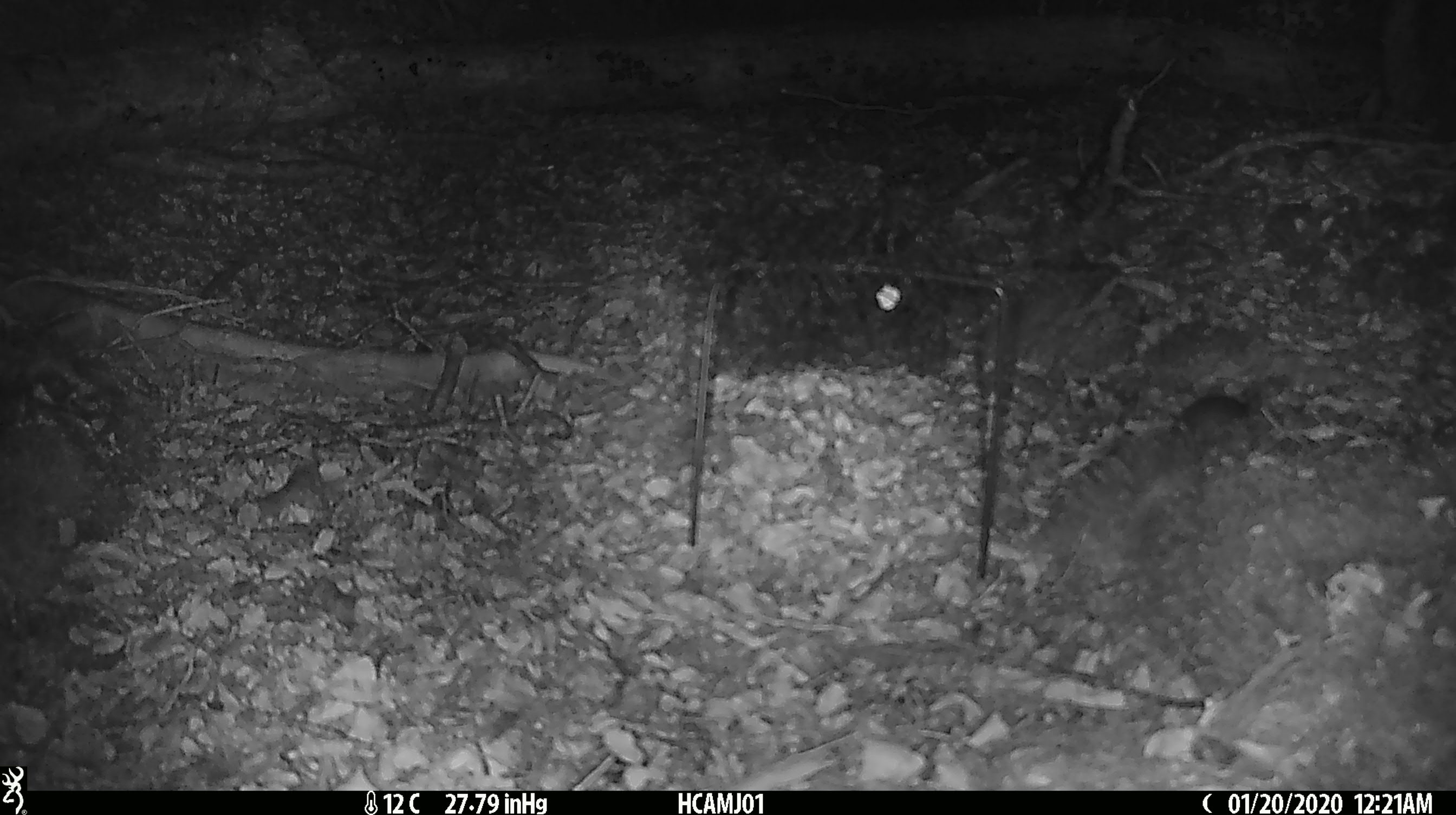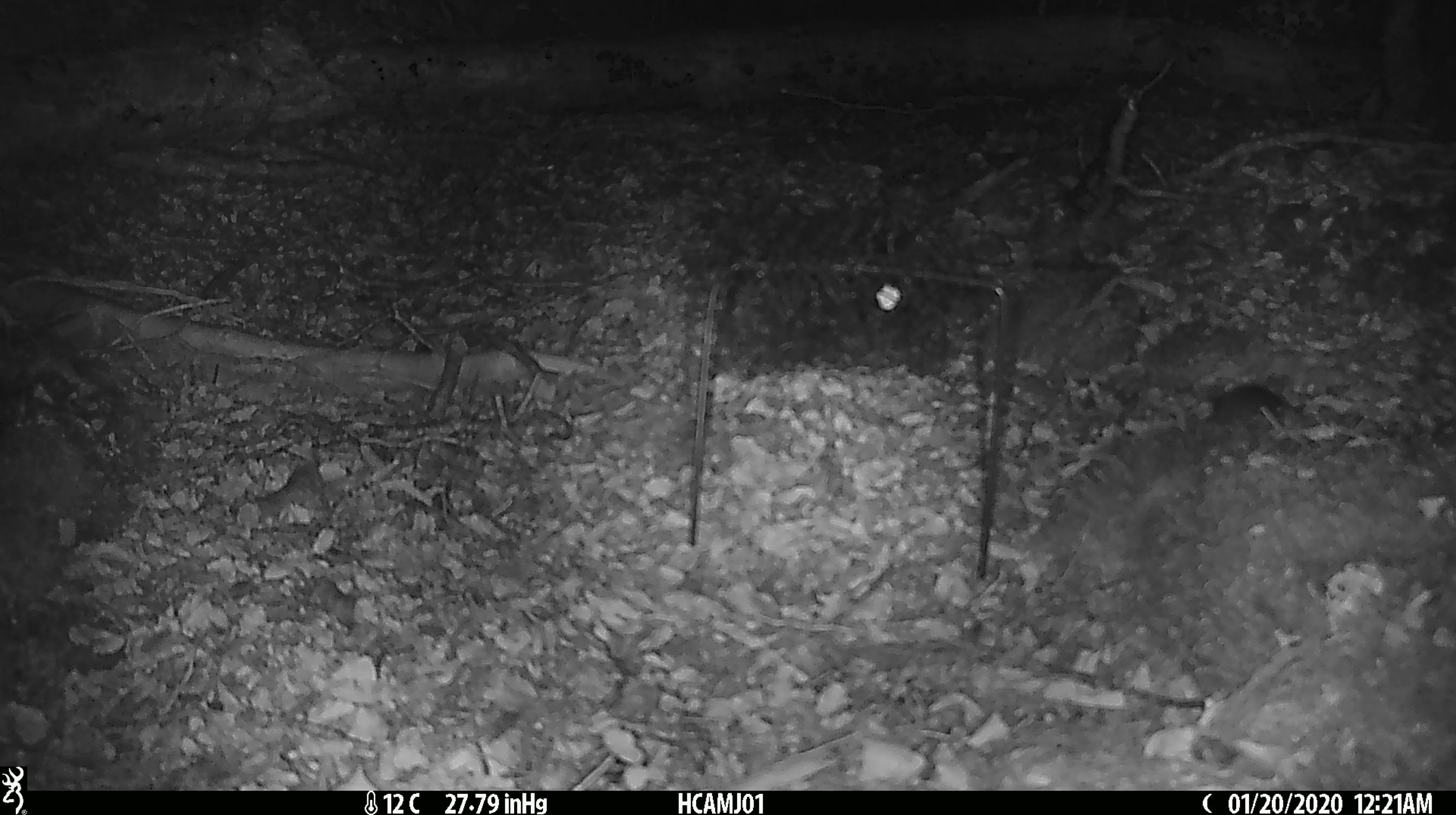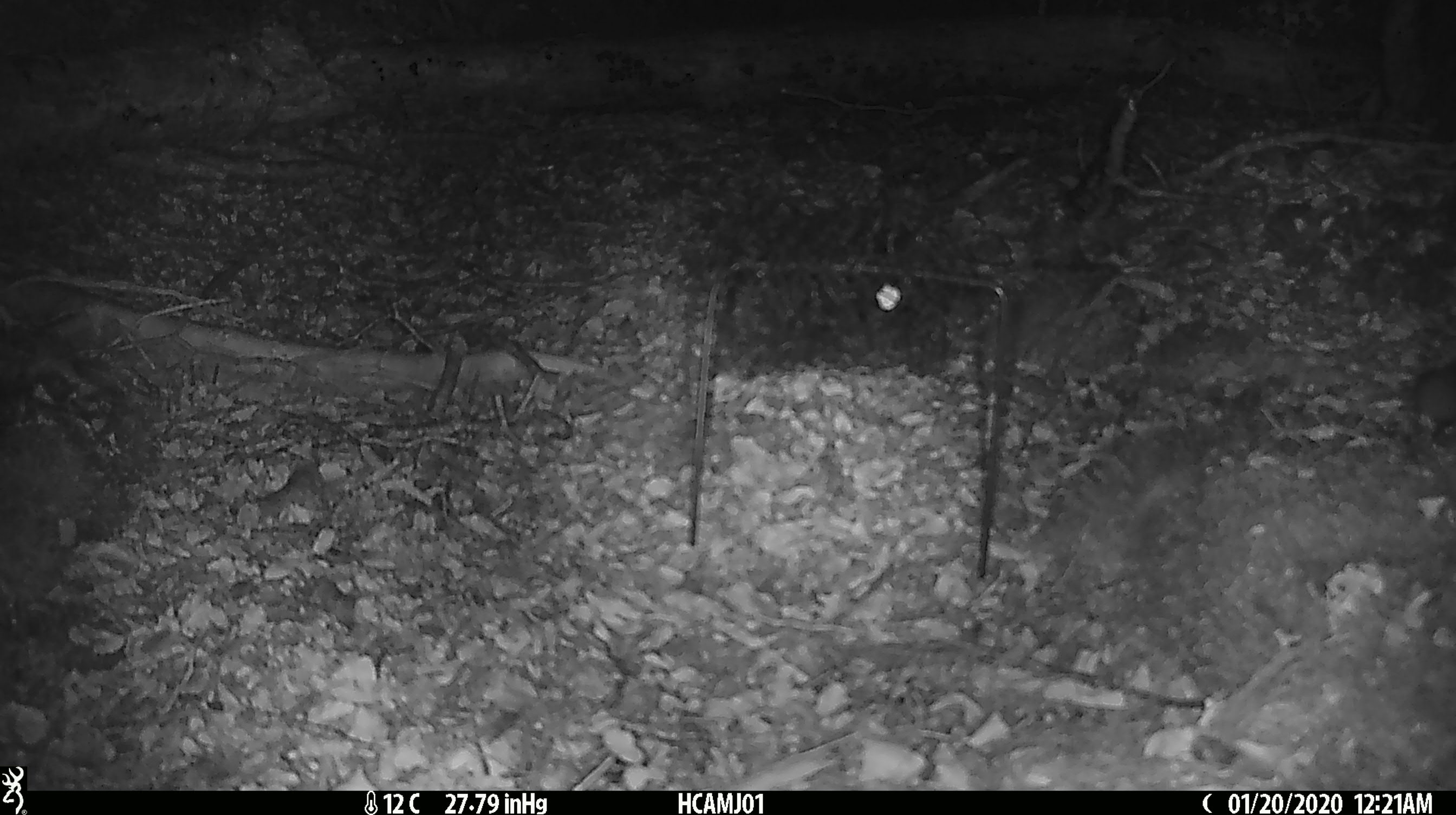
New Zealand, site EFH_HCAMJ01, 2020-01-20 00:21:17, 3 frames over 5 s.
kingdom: Animalia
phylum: Chordata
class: Mammalia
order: Rodentia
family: Muridae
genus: Mus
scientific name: Mus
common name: mouse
Mouse (Mus).